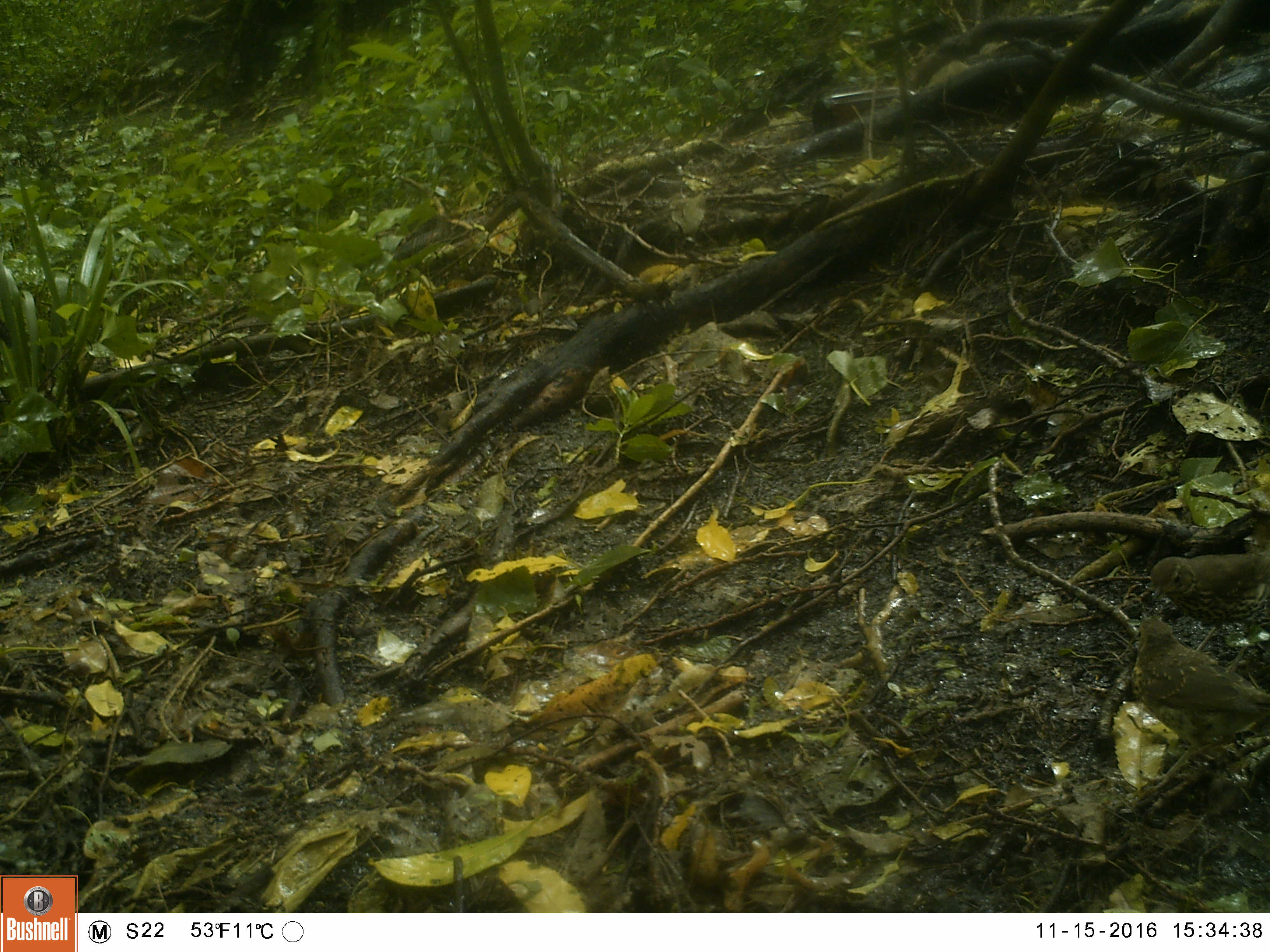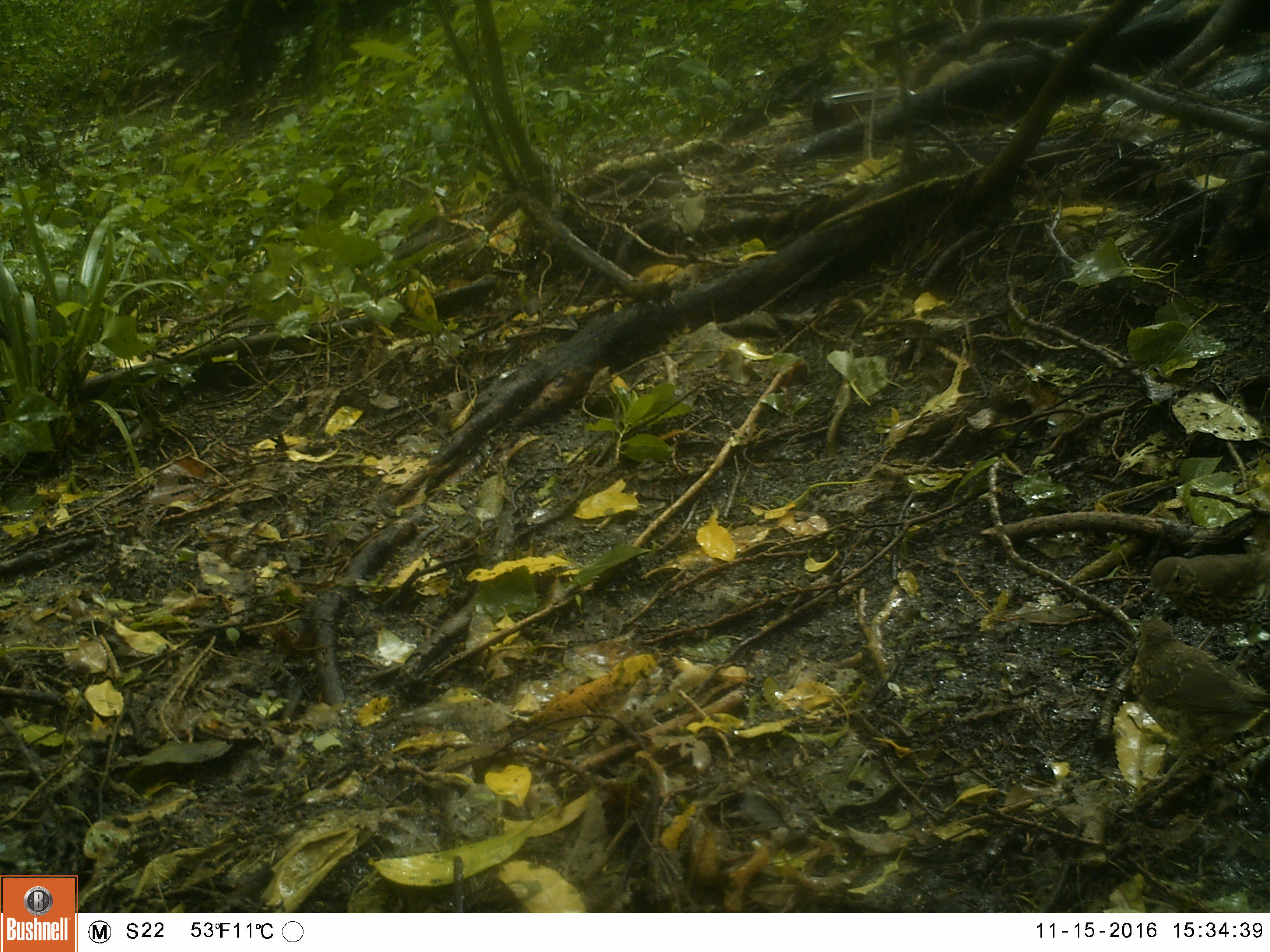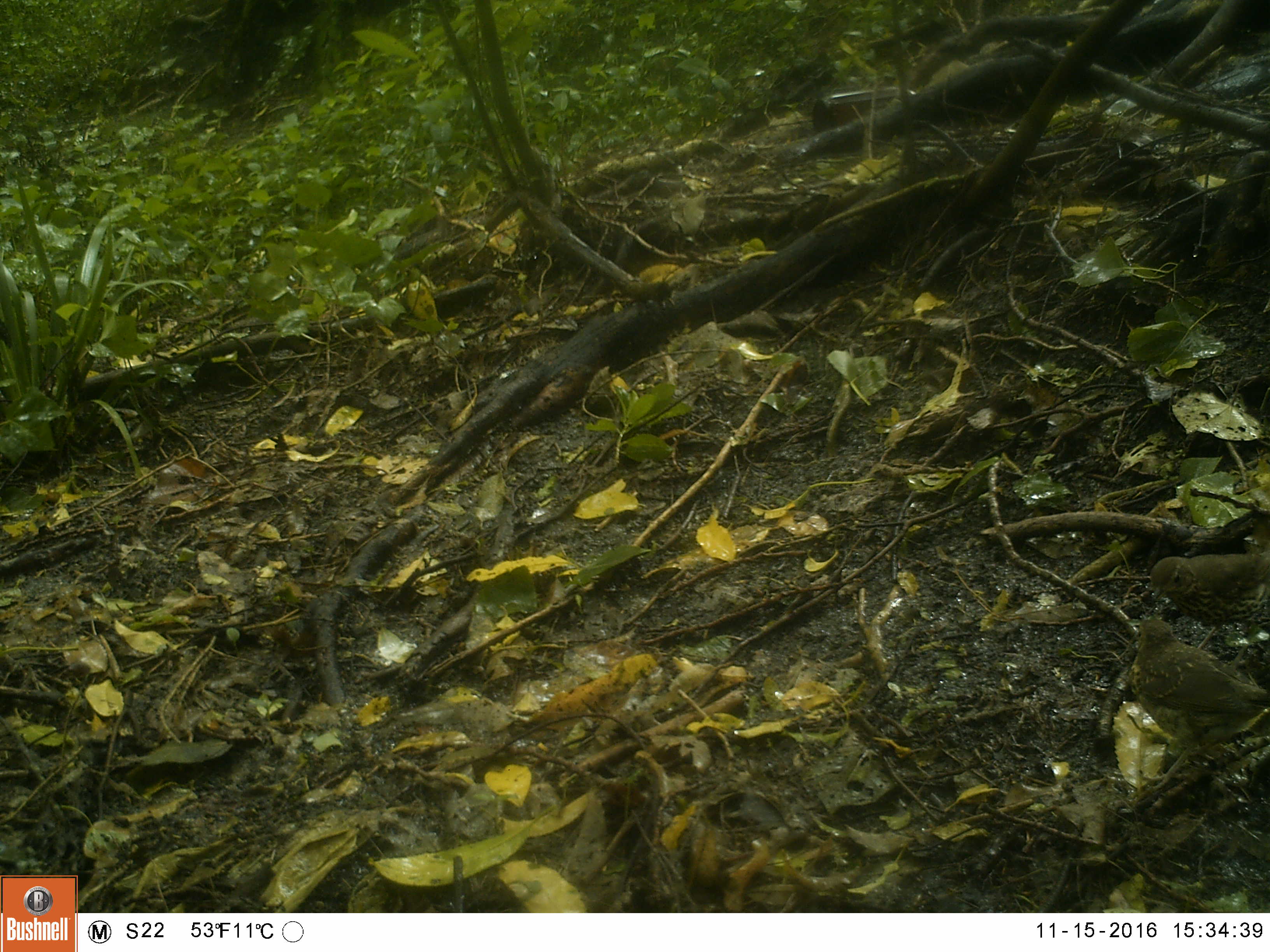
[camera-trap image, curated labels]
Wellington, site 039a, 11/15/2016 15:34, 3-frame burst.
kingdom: Animalia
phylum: Chordata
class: Aves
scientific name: Aves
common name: bird